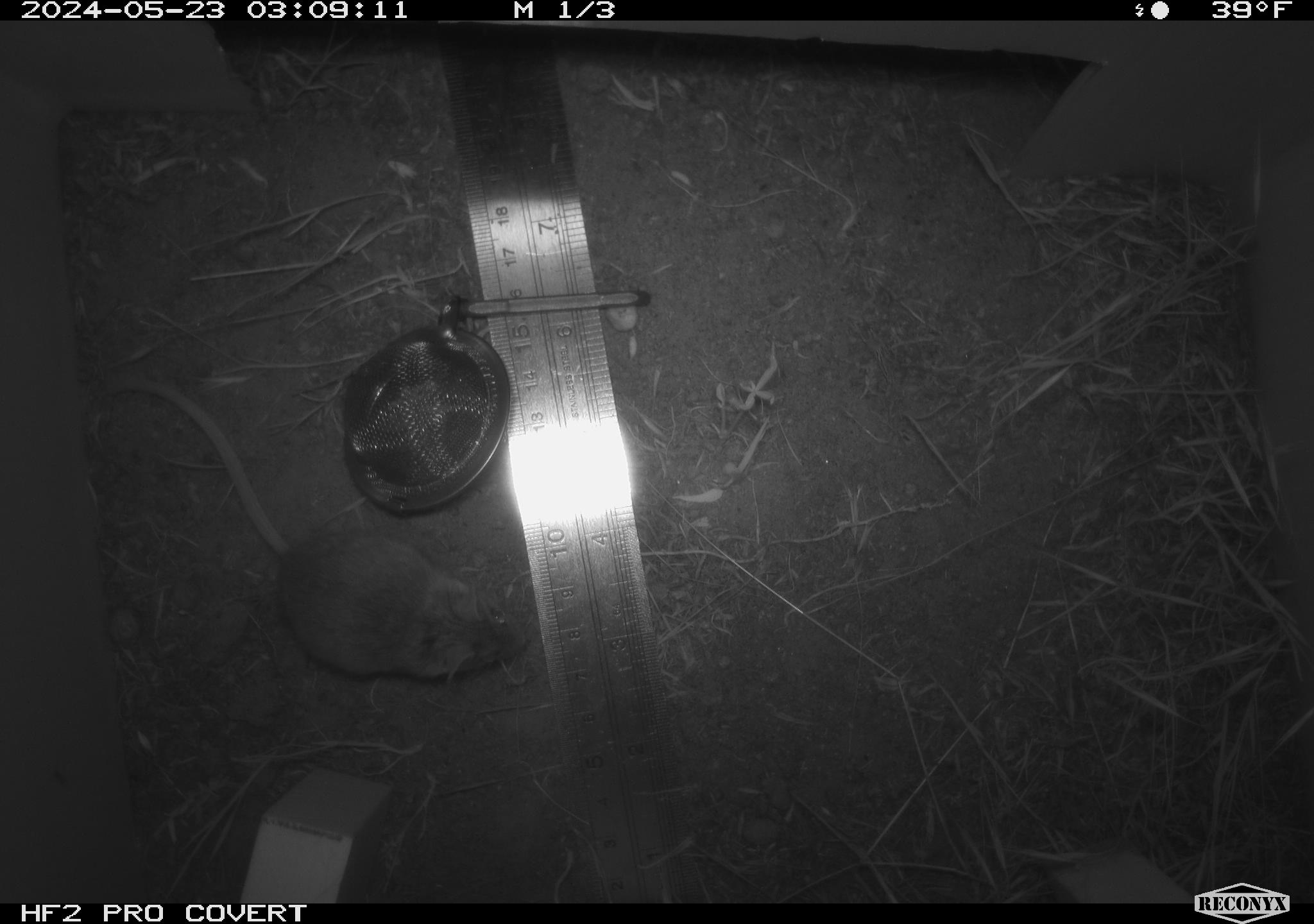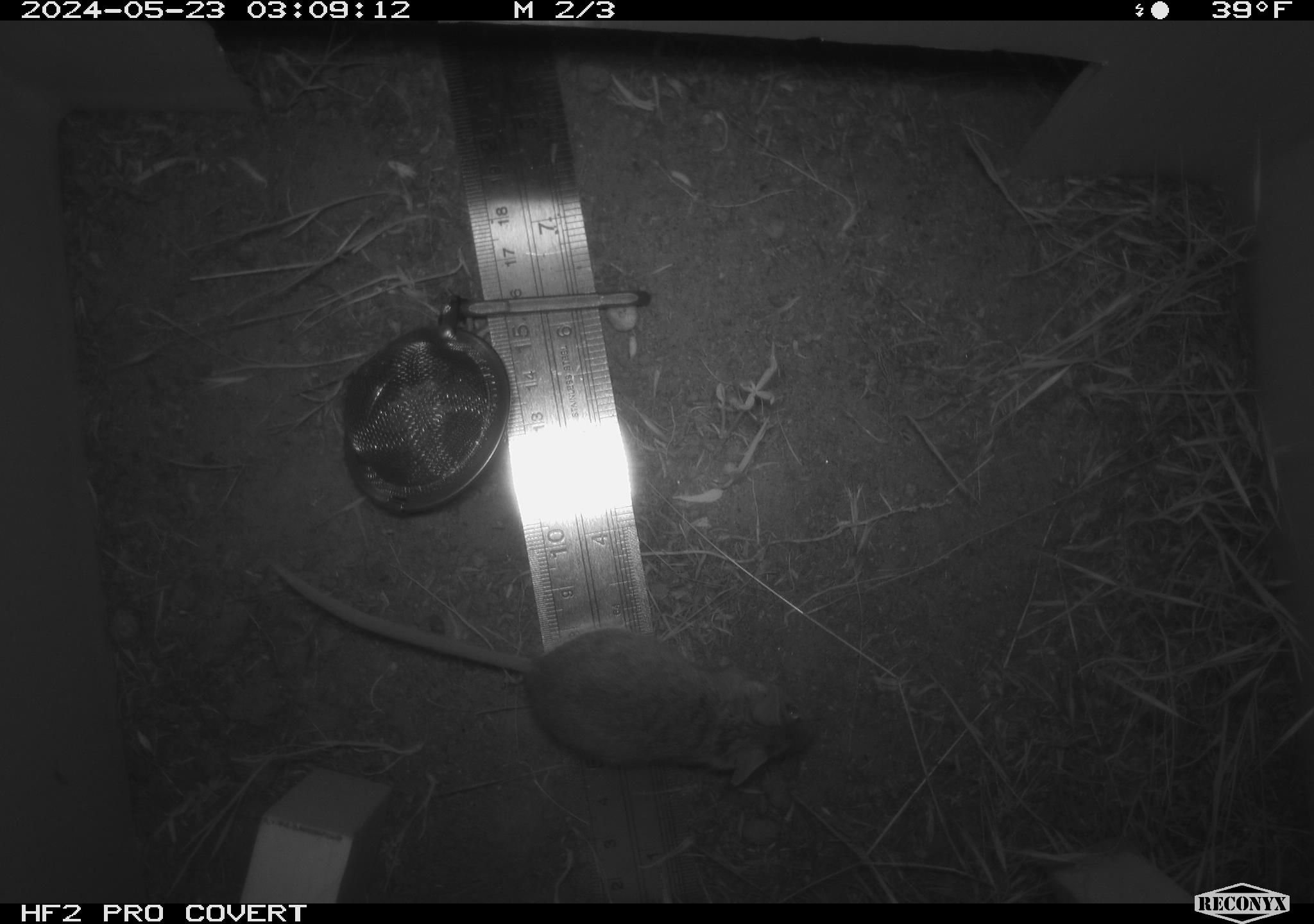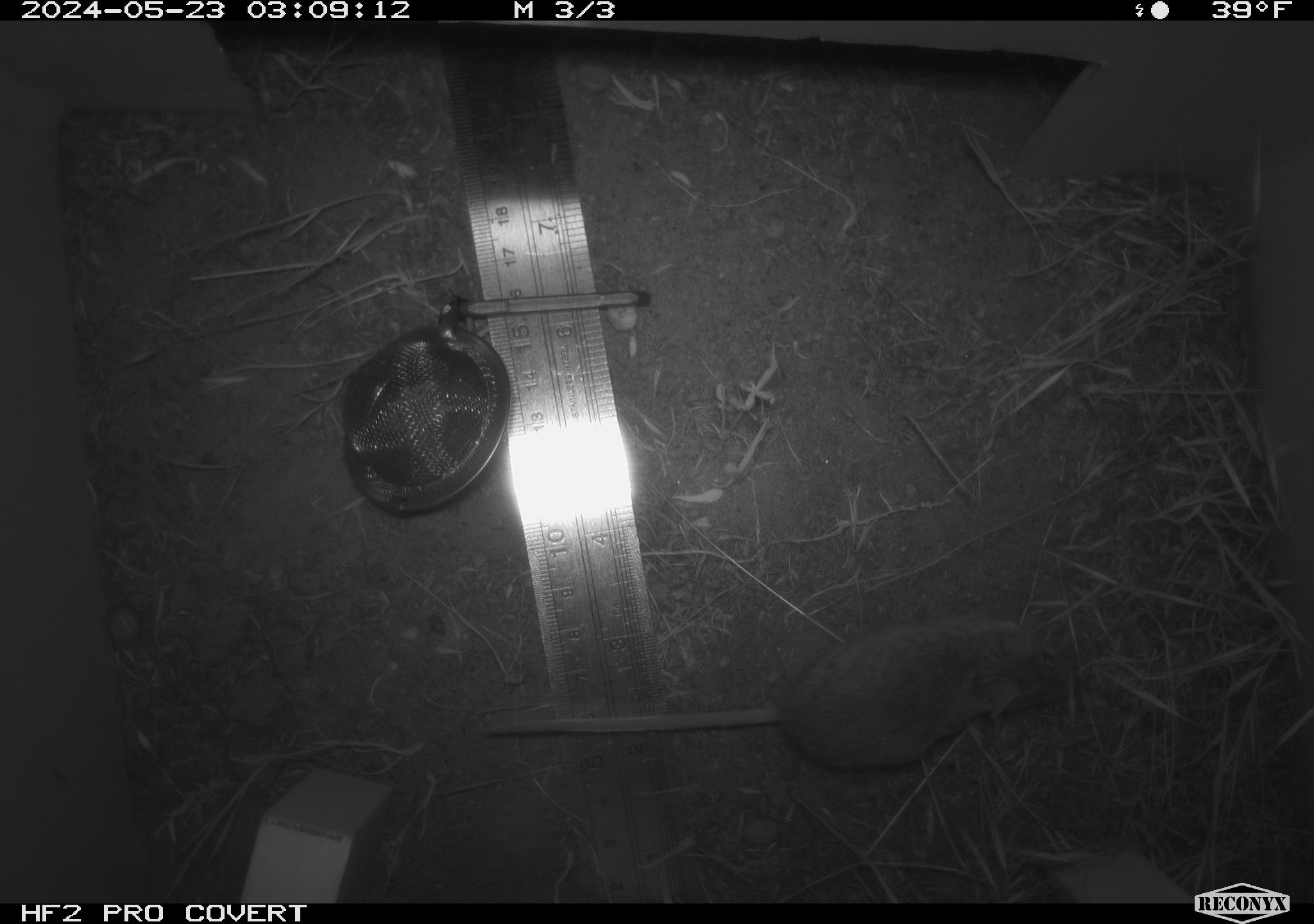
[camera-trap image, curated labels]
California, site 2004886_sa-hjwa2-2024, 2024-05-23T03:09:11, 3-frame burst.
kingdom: Animalia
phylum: Chordata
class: Mammalia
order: Rodentia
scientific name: Rodentia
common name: rodent